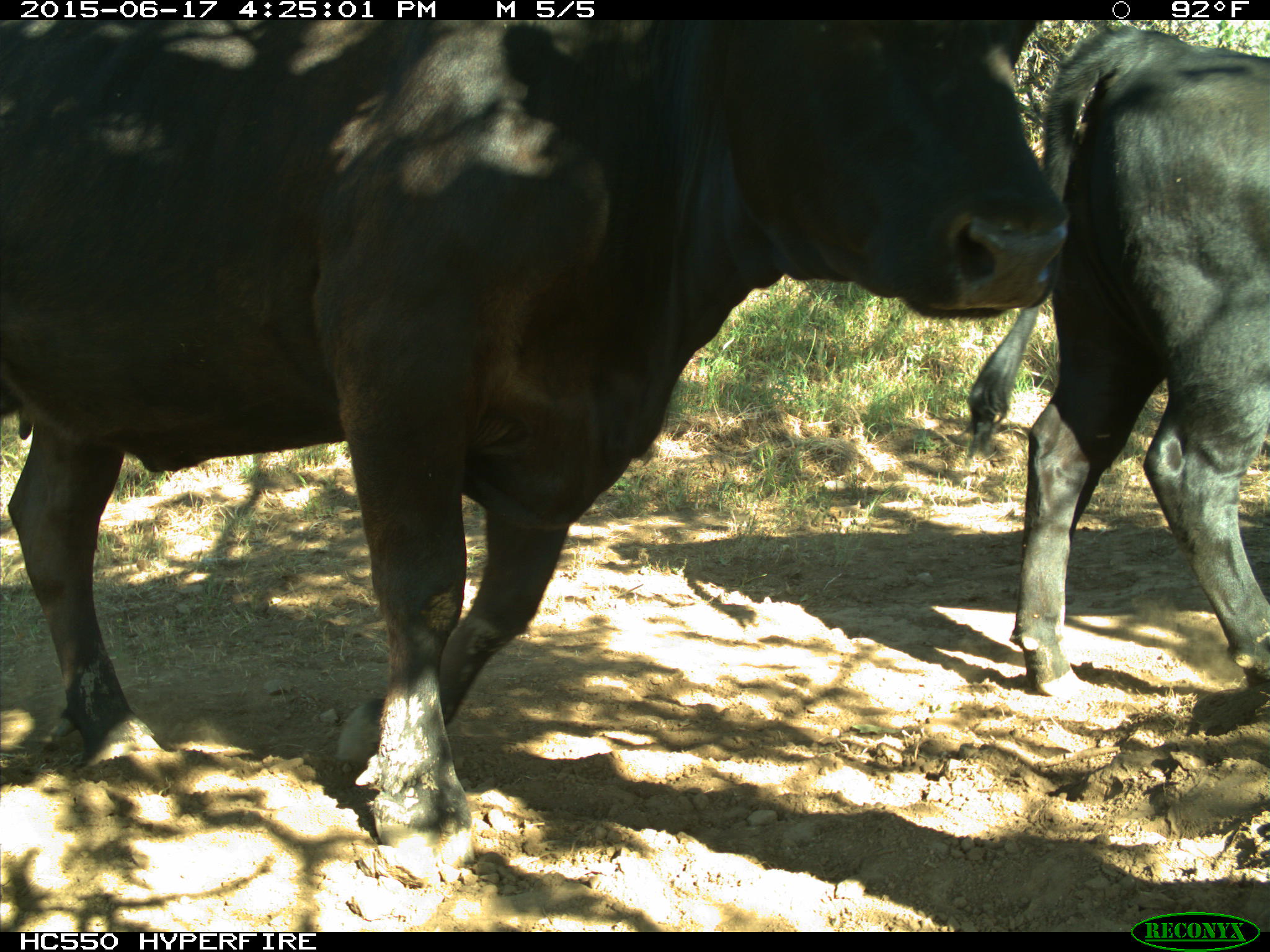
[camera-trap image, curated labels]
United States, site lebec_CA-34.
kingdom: Animalia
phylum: Chordata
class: Mammalia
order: Artiodactyla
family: Bovidae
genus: Bos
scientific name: Bos taurus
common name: domestic cow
Bos taurus (domestic cow).